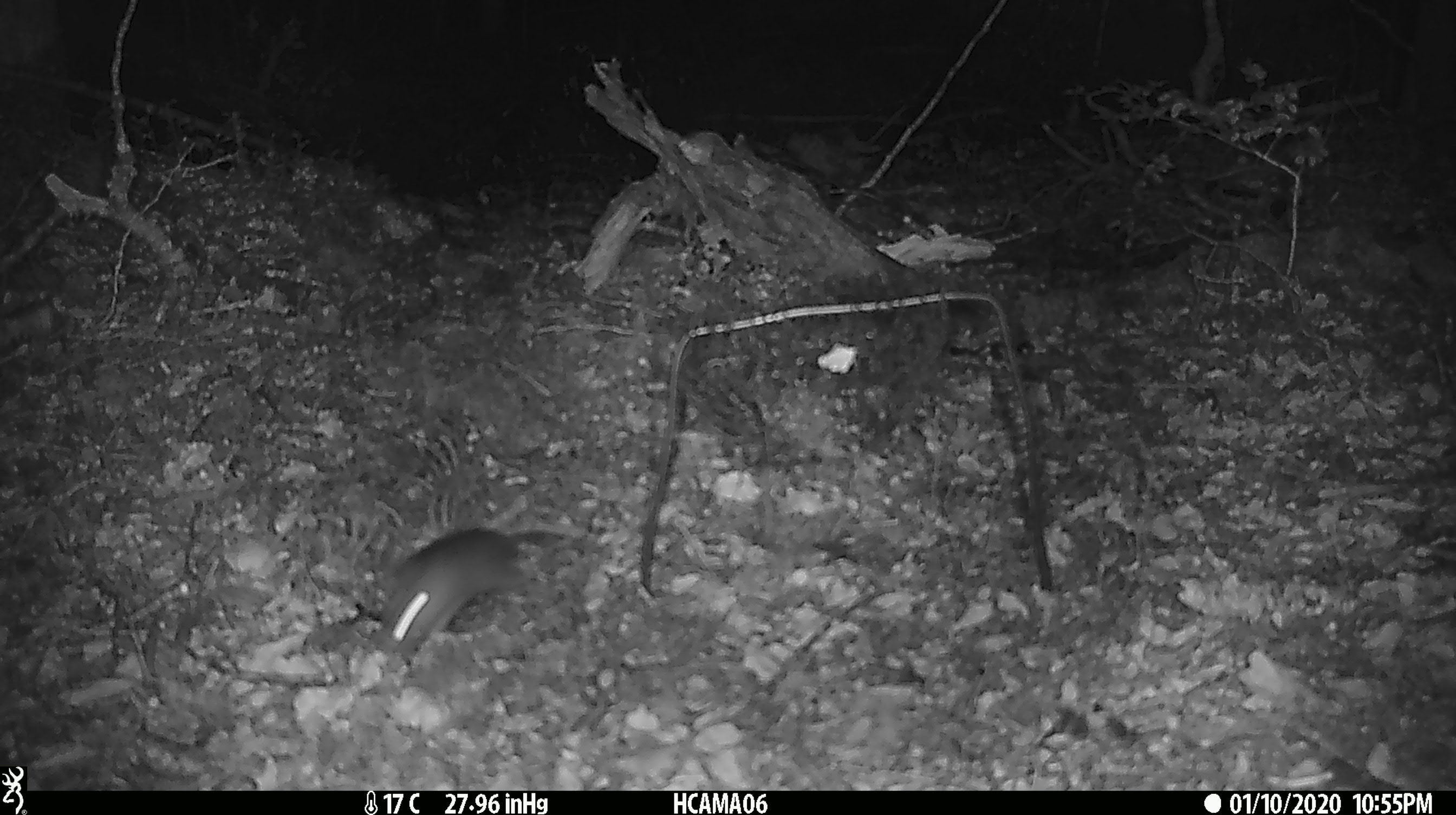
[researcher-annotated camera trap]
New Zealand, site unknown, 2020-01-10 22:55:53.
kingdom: Animalia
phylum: Chordata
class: Mammalia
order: Rodentia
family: Muridae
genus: Mus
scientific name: Mus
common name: mouse